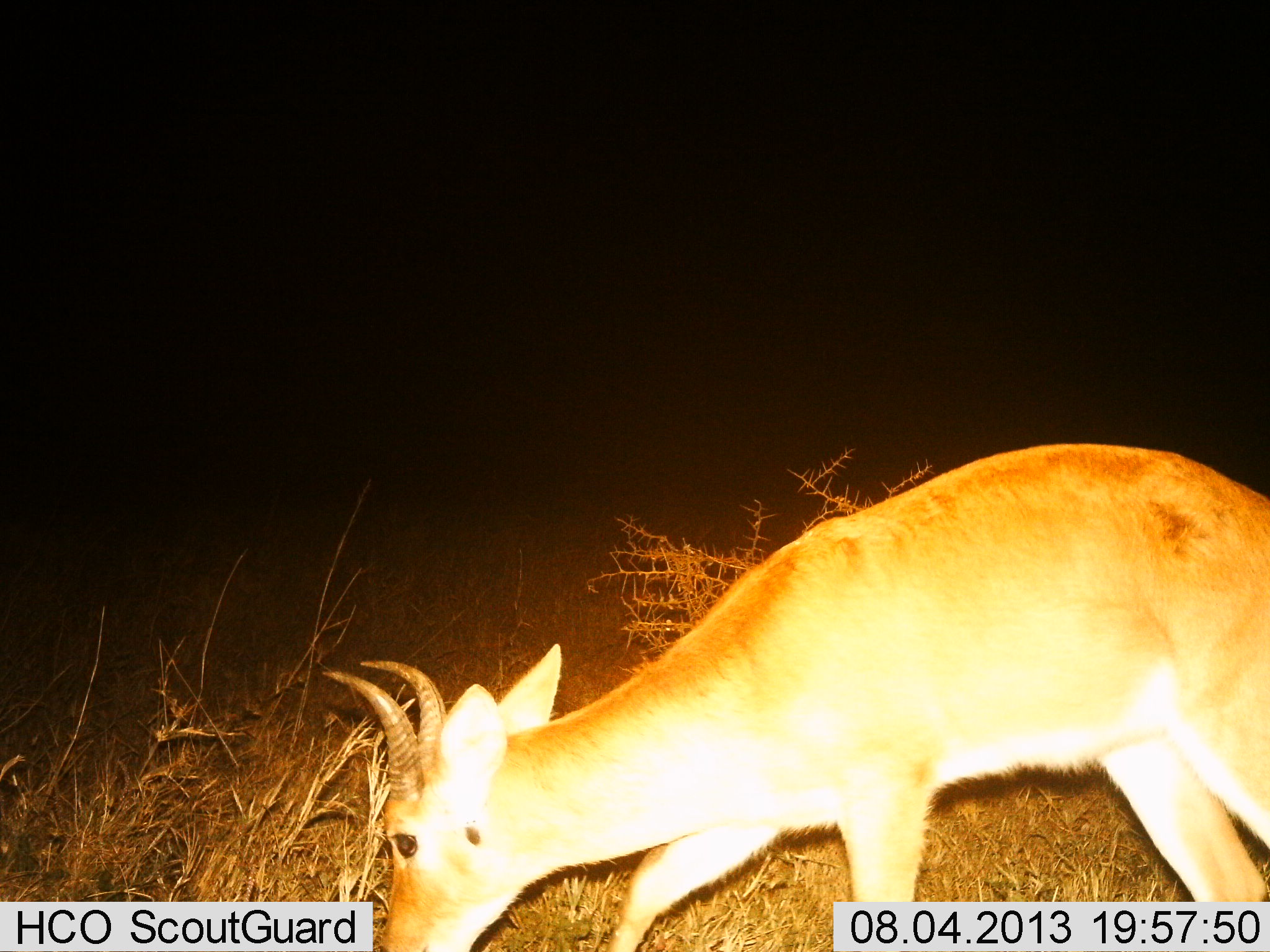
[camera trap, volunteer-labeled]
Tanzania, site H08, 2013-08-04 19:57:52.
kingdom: Animalia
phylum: Chordata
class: Mammalia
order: Artiodactyla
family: Bovidae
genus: Redunca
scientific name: Redunca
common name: reedbuck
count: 1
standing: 30%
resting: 0%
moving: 20%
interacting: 0%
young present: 0%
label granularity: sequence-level